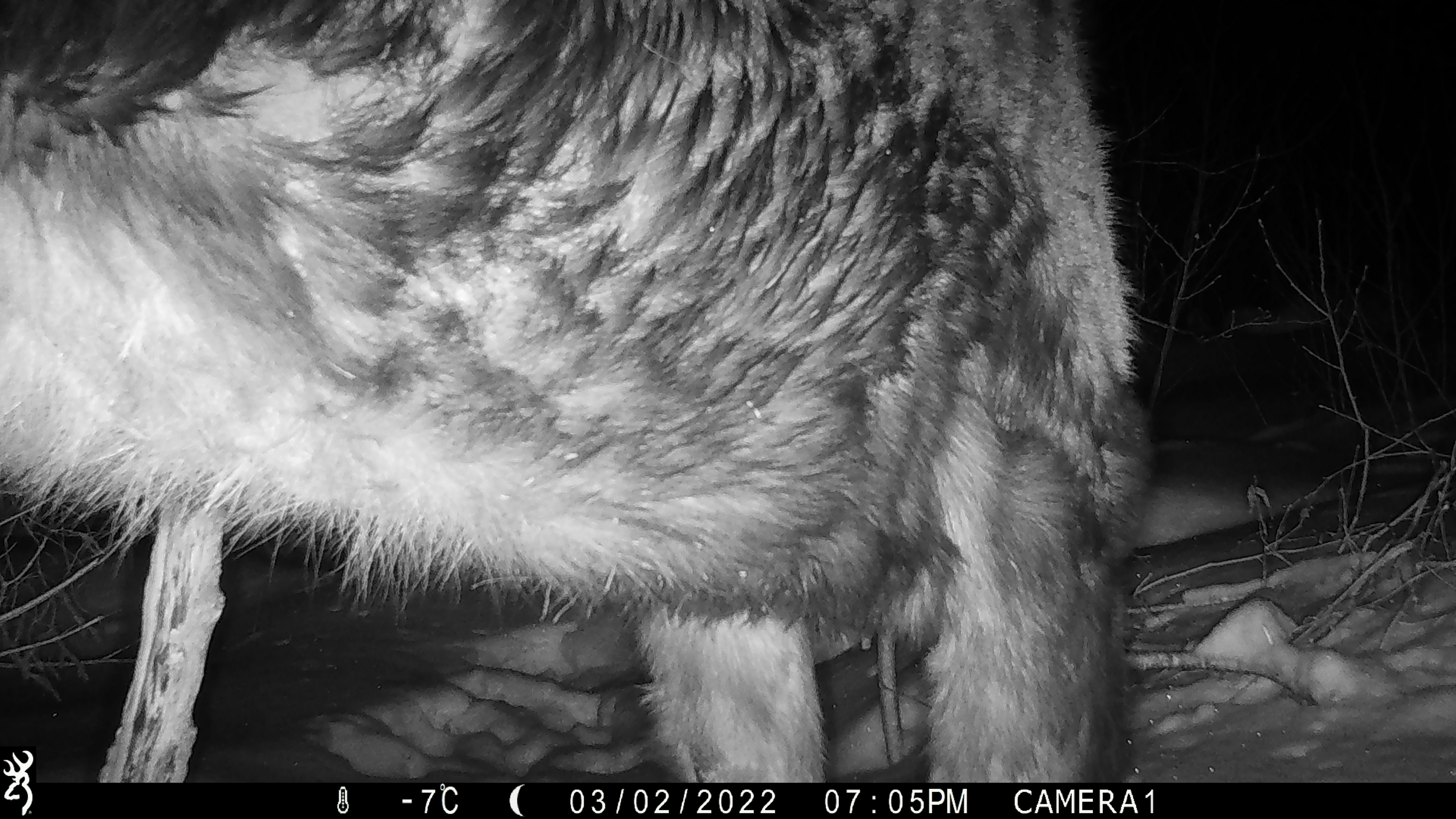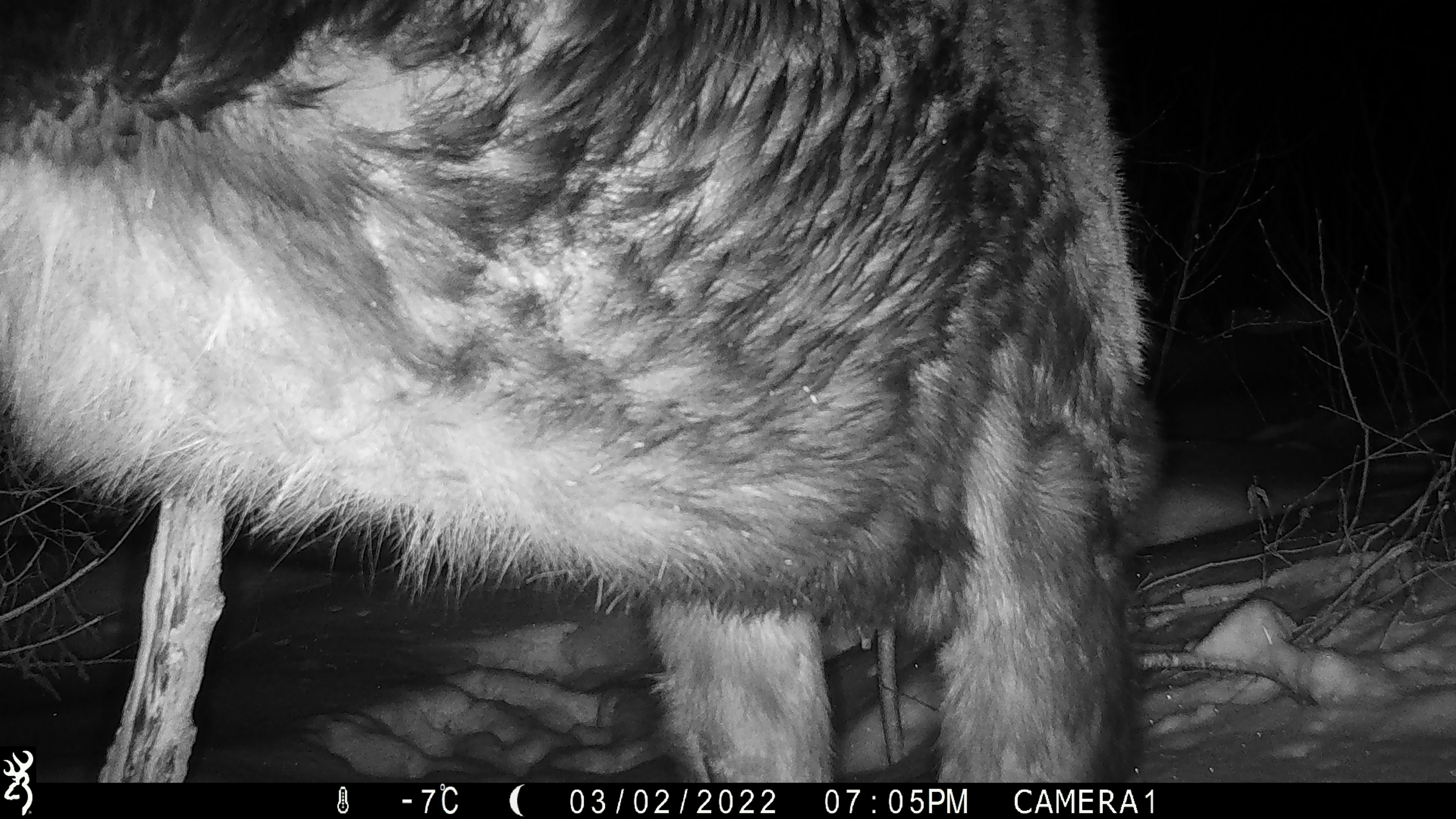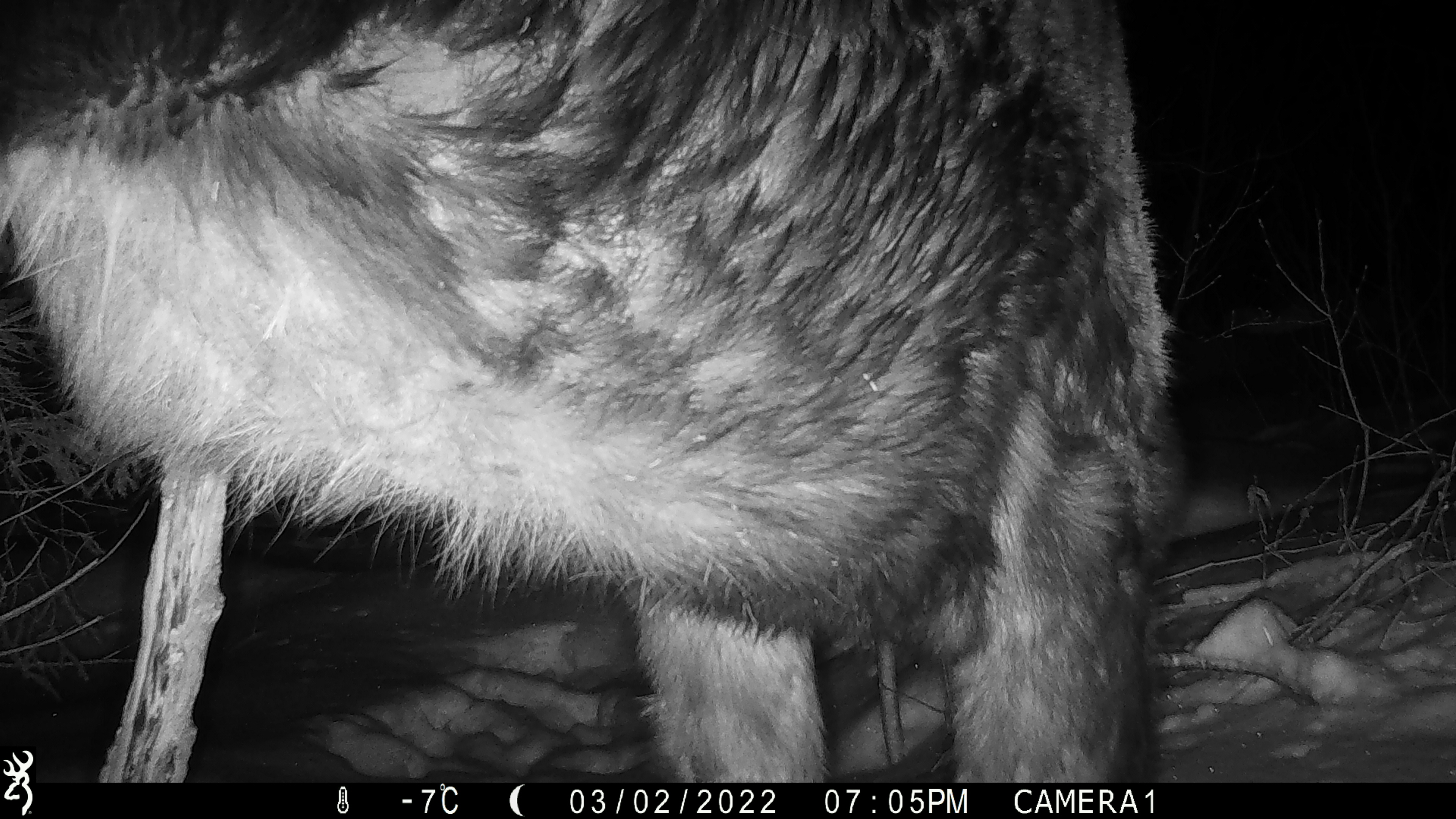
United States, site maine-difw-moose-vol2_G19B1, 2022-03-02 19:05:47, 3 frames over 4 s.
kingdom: Animalia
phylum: Chordata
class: Mammalia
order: Artiodactyla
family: Cervidae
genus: Alces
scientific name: Alces alces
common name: moose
Moose (Alces alces).